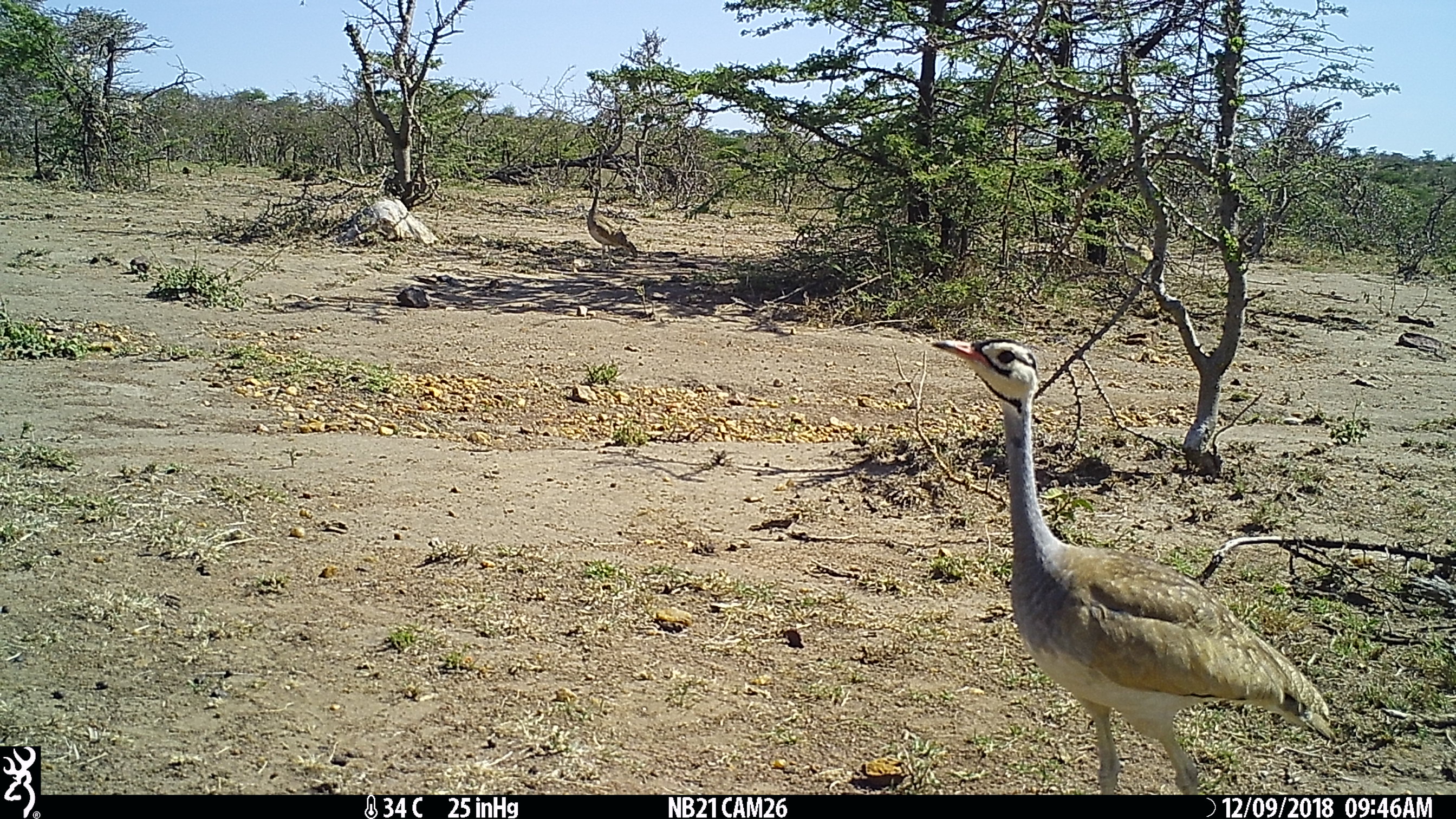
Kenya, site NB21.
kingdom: Animalia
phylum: Chordata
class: Aves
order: Otidiformes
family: Otididae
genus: Eupodotis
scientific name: Eupodotis senegalensis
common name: white-bellied bustard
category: bustard white bellied